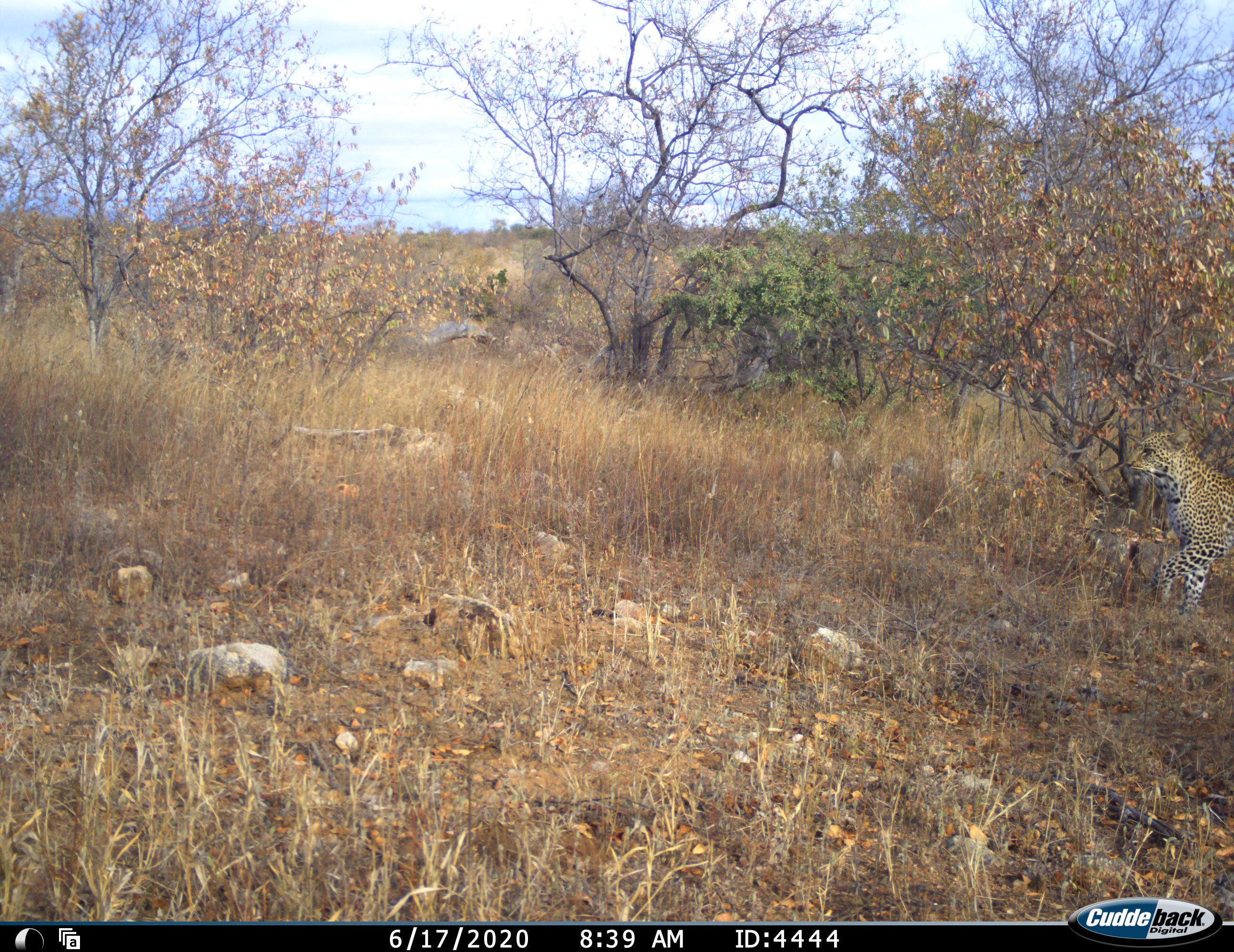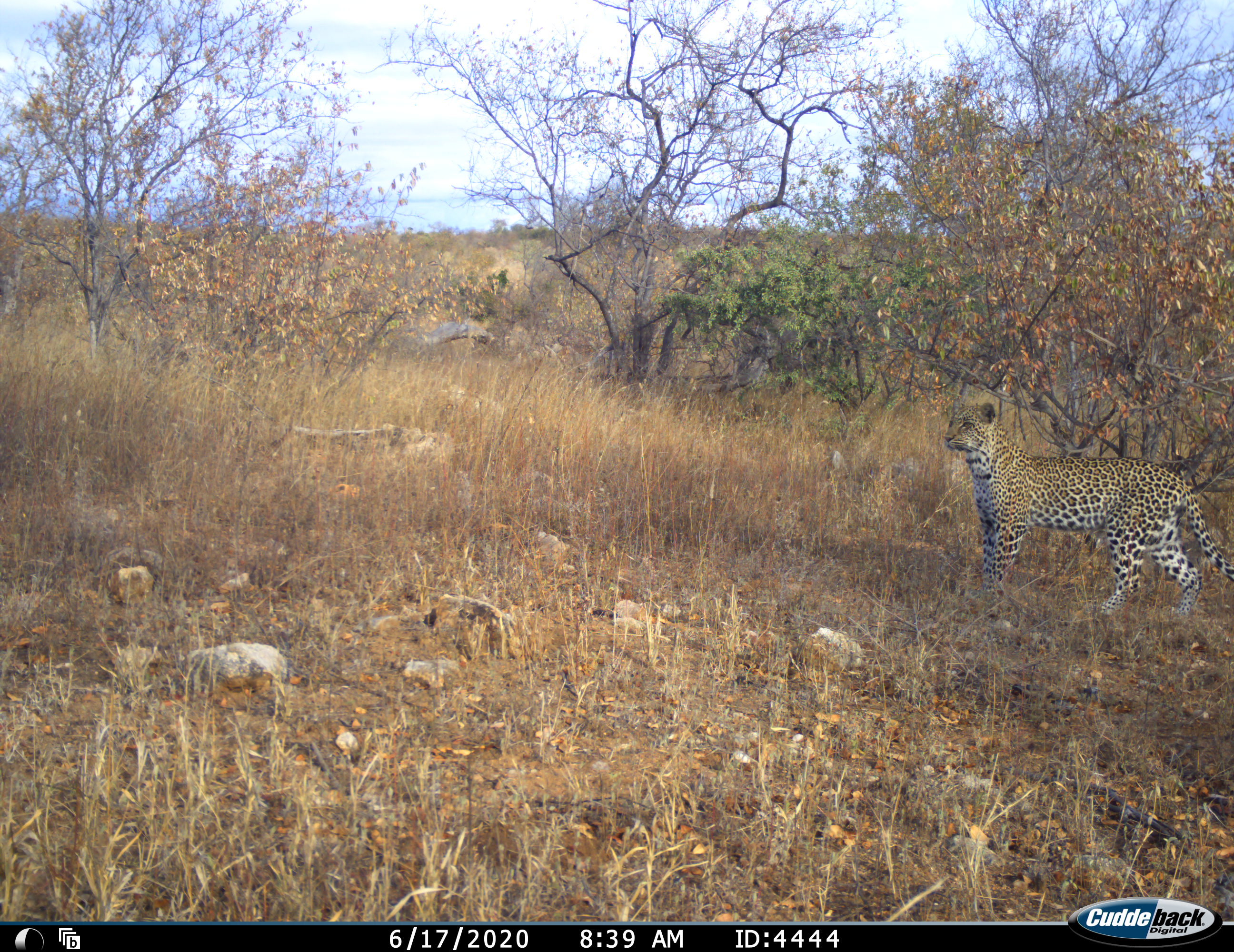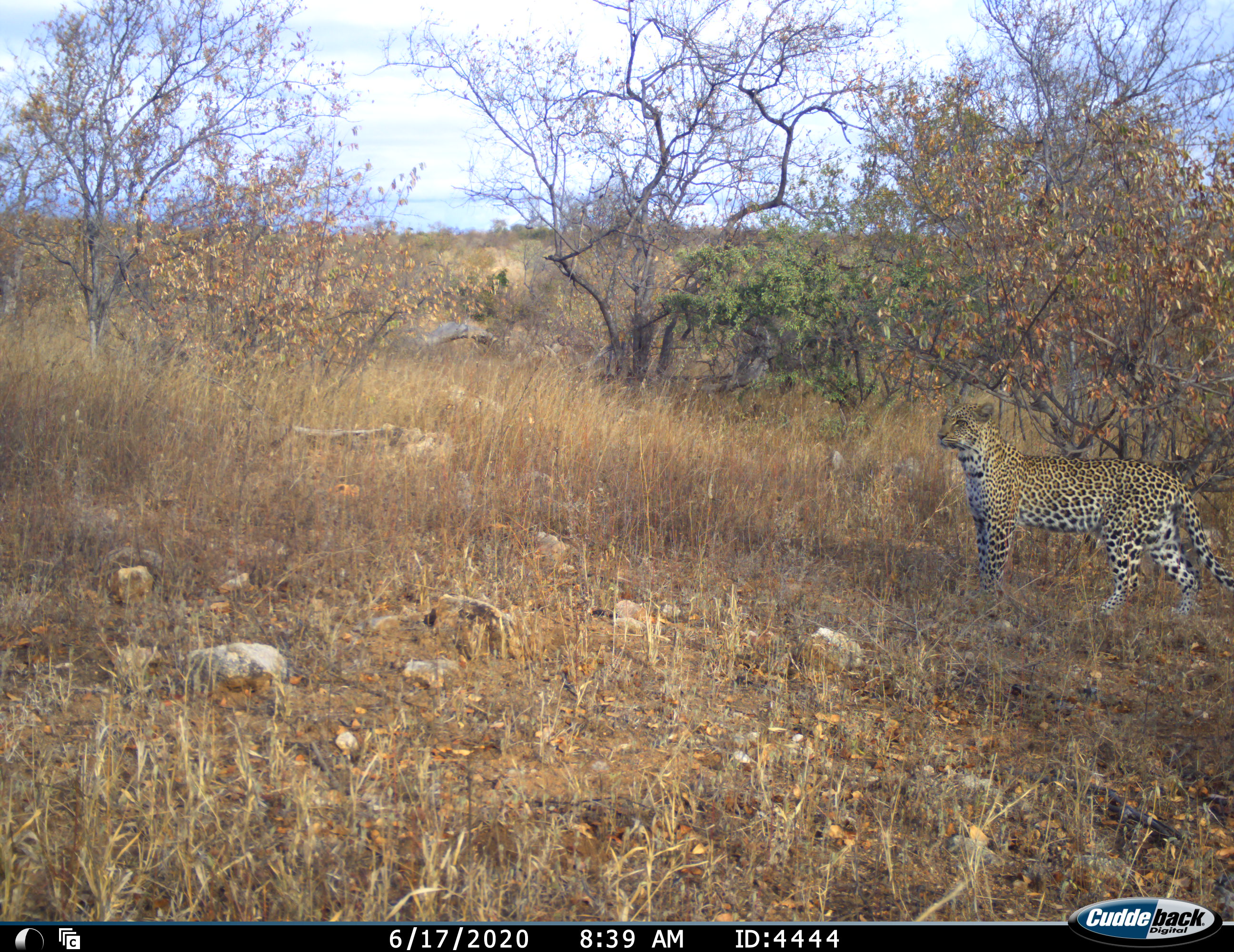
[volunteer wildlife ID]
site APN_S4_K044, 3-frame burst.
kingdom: Animalia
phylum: Chordata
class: Mammalia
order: Carnivora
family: Felidae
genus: Panthera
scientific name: Panthera pardus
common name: leopard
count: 1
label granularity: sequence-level